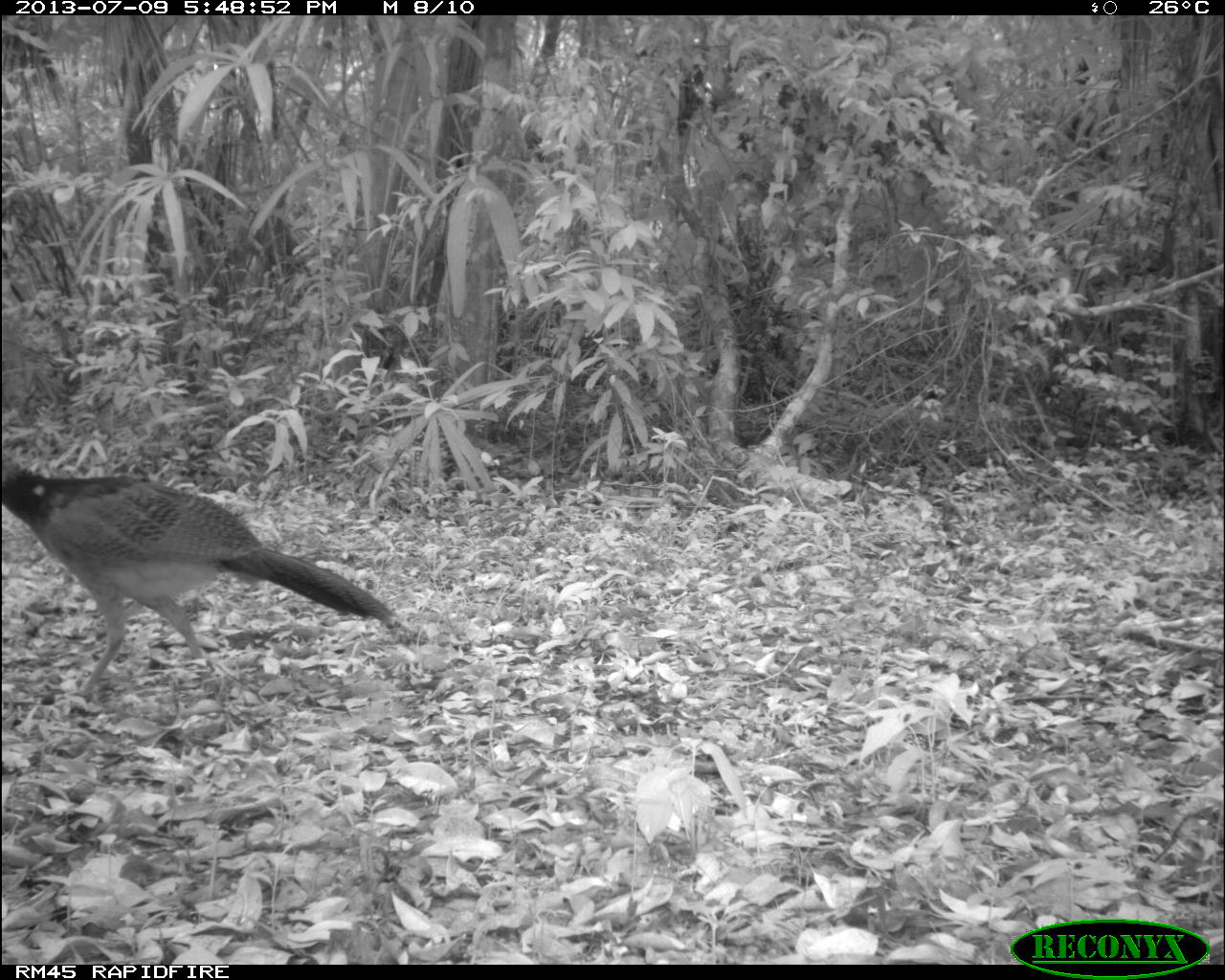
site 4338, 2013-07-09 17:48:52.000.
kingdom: Animalia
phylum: Chordata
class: Aves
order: Galliformes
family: Cracidae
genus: Crax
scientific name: Crax rubra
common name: great curassow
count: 1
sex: female